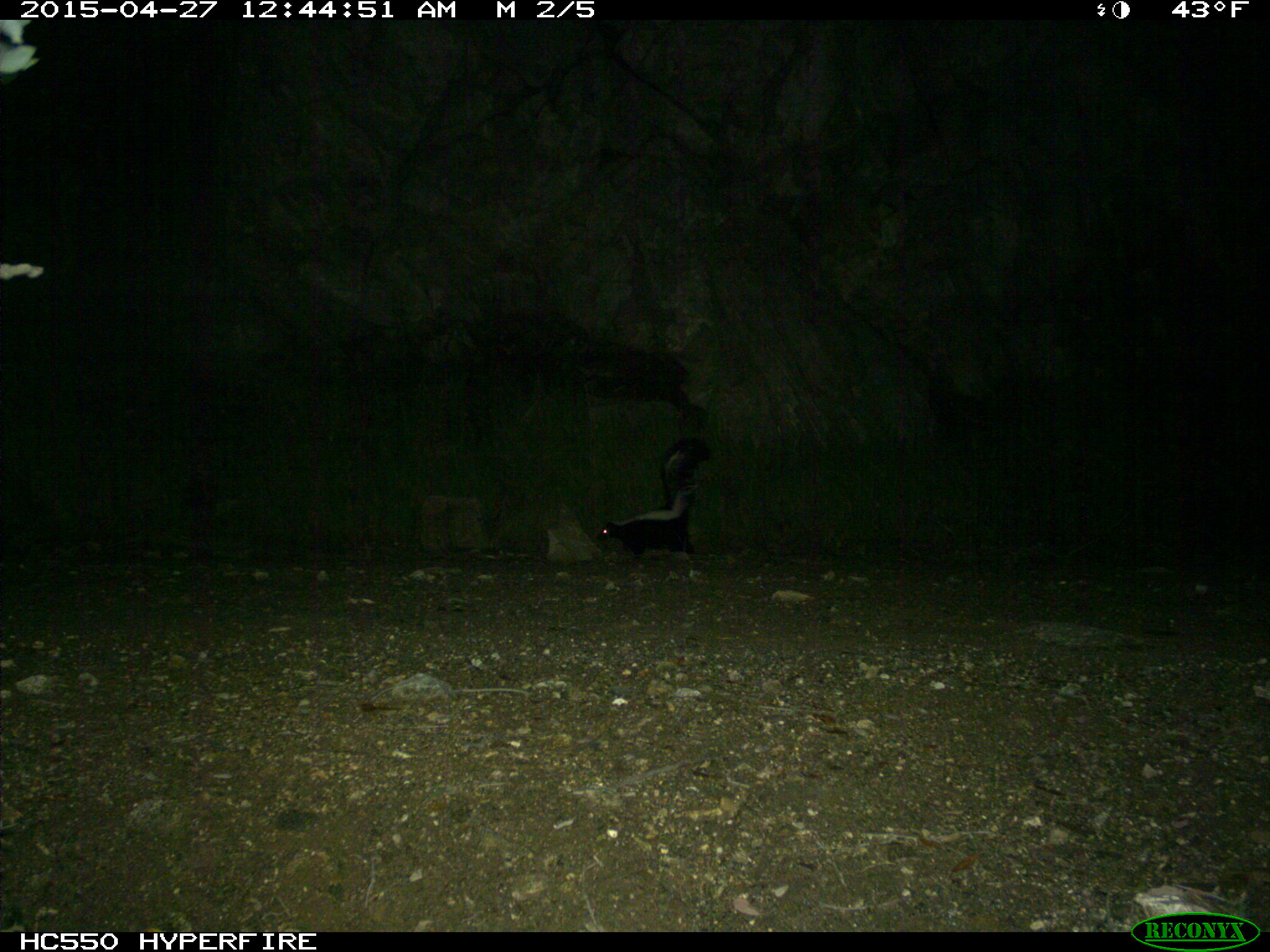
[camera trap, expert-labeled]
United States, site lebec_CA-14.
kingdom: Animalia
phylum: Chordata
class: Mammalia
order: Carnivora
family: Mephitidae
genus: Mephitis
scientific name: Mephitis mephitis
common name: striped skunk